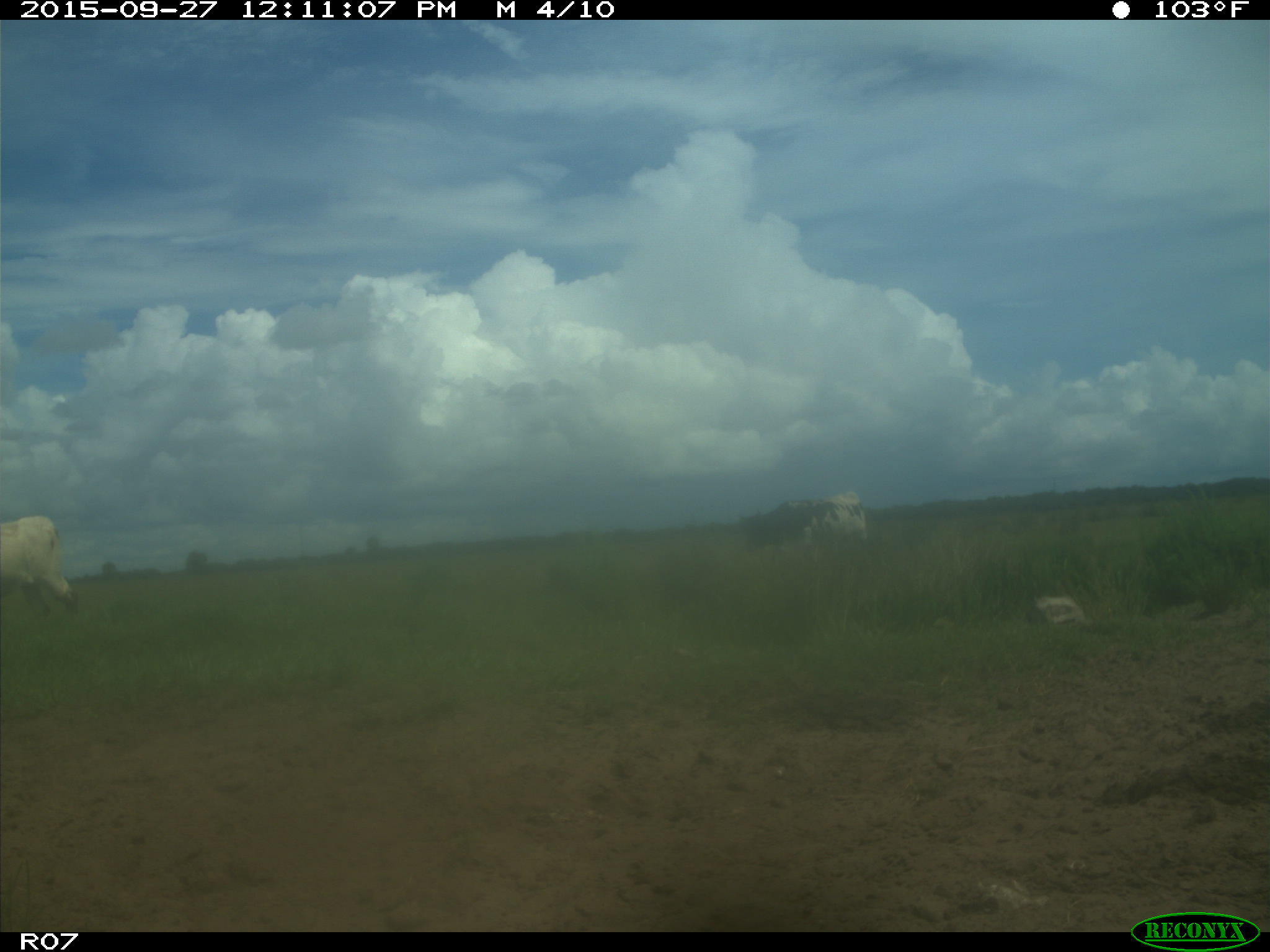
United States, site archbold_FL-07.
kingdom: Animalia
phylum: Chordata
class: Mammalia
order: Artiodactyla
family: Bovidae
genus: Bos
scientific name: Bos taurus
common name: domestic cow